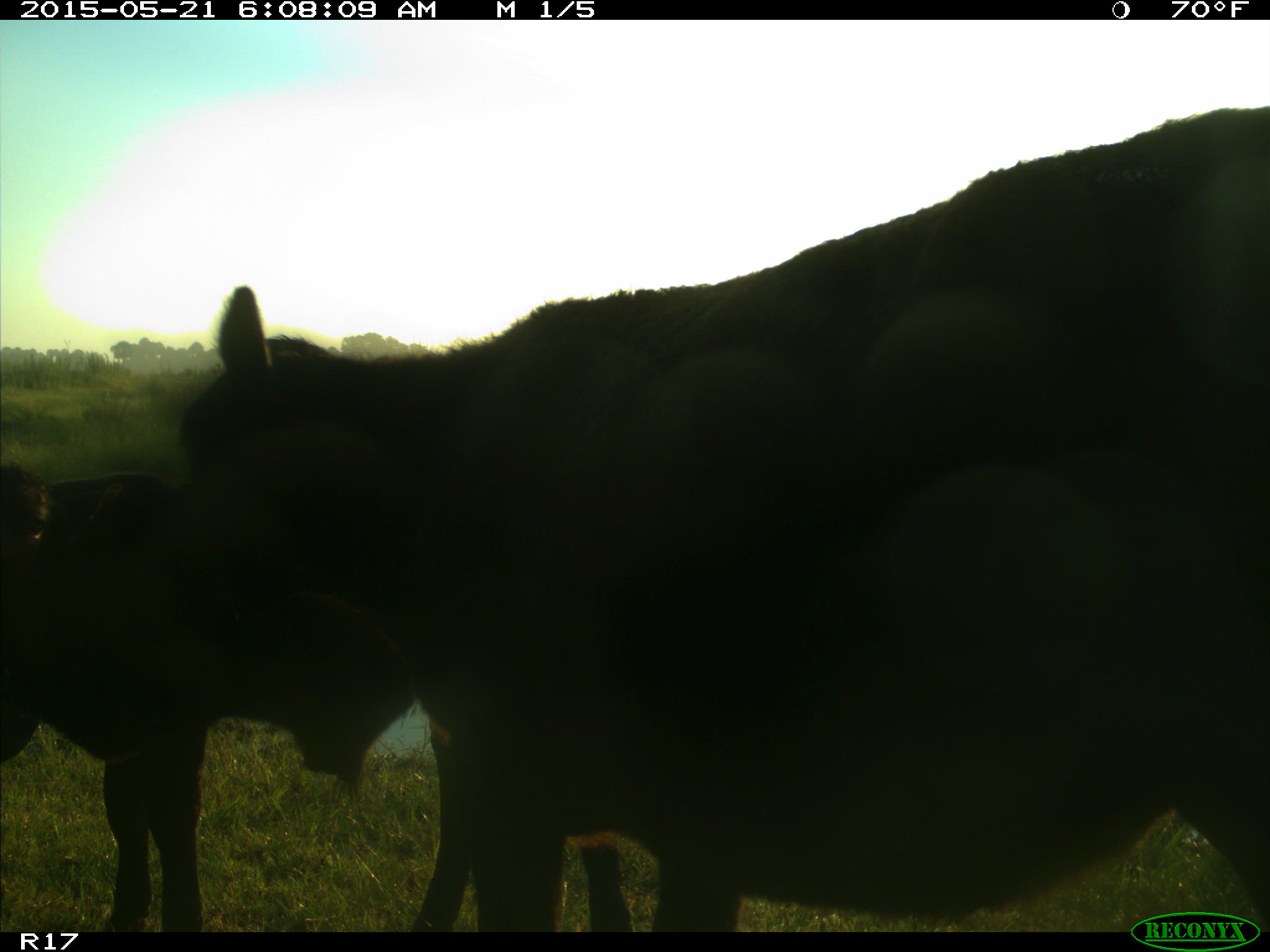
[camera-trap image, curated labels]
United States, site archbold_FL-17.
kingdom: Animalia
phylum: Chordata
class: Mammalia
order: Artiodactyla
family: Bovidae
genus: Bos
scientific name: Bos taurus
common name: domestic cow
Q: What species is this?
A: Bos taurus (domestic cow).